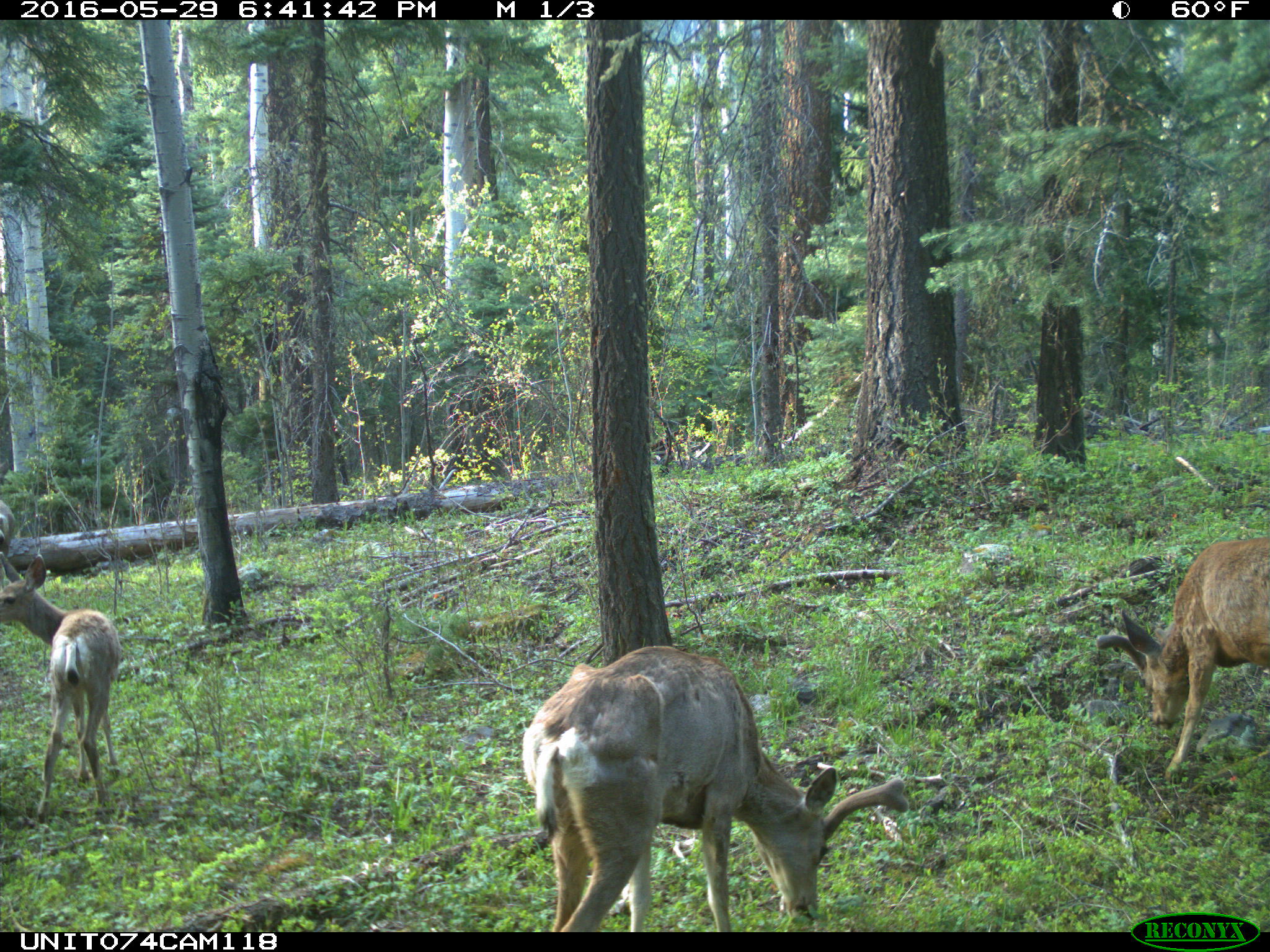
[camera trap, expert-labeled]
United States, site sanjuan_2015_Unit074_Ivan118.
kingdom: Animalia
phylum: Chordata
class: Mammalia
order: Artiodactyla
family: Cervidae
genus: Odocoileus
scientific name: Odocoileus hemionus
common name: mule deer